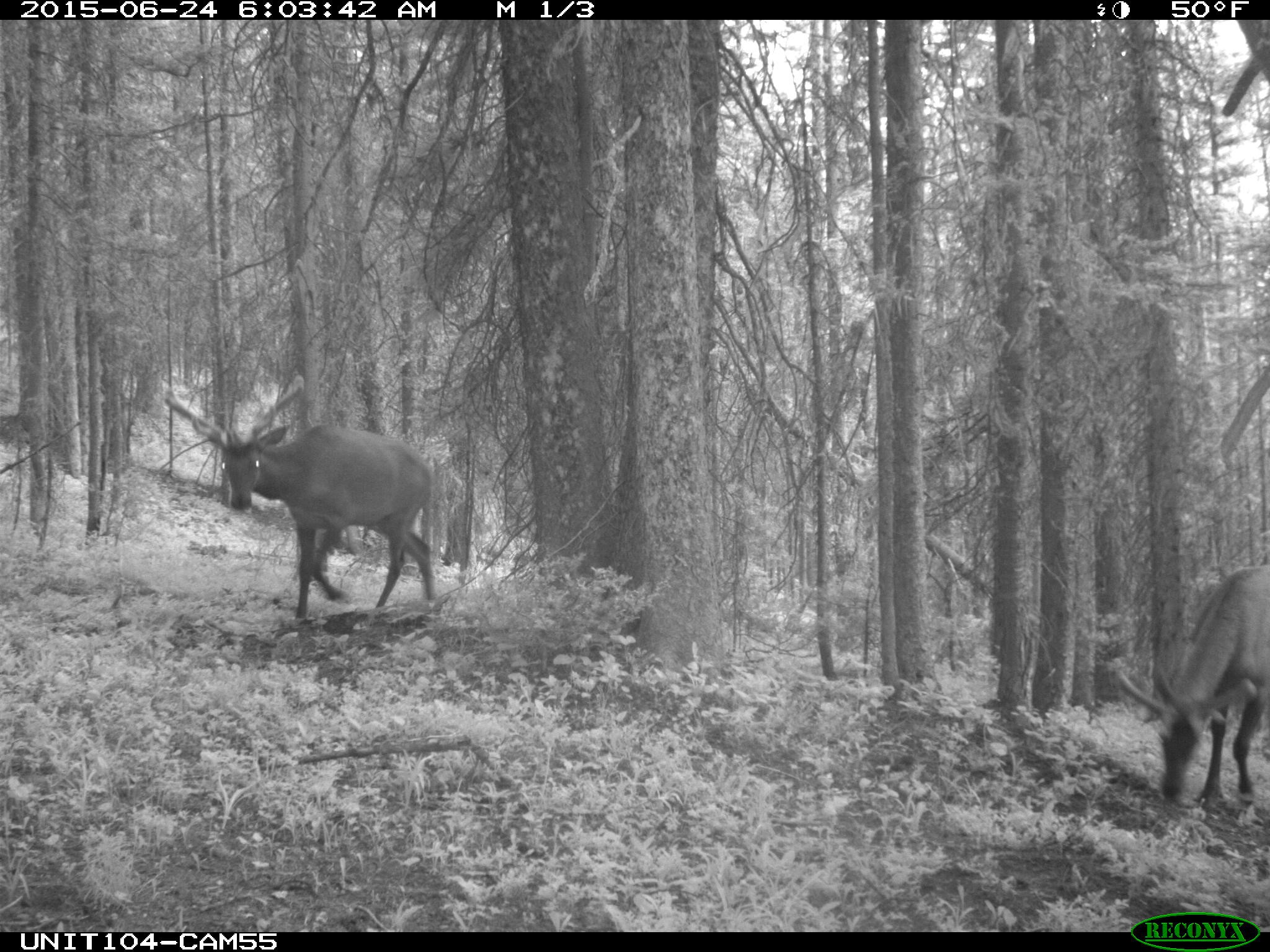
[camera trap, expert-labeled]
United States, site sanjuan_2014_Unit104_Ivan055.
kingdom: Animalia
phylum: Chordata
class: Mammalia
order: Artiodactyla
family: Cervidae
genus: Cervus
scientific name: Cervus elaphus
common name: red deer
Cervus elaphus (red deer).